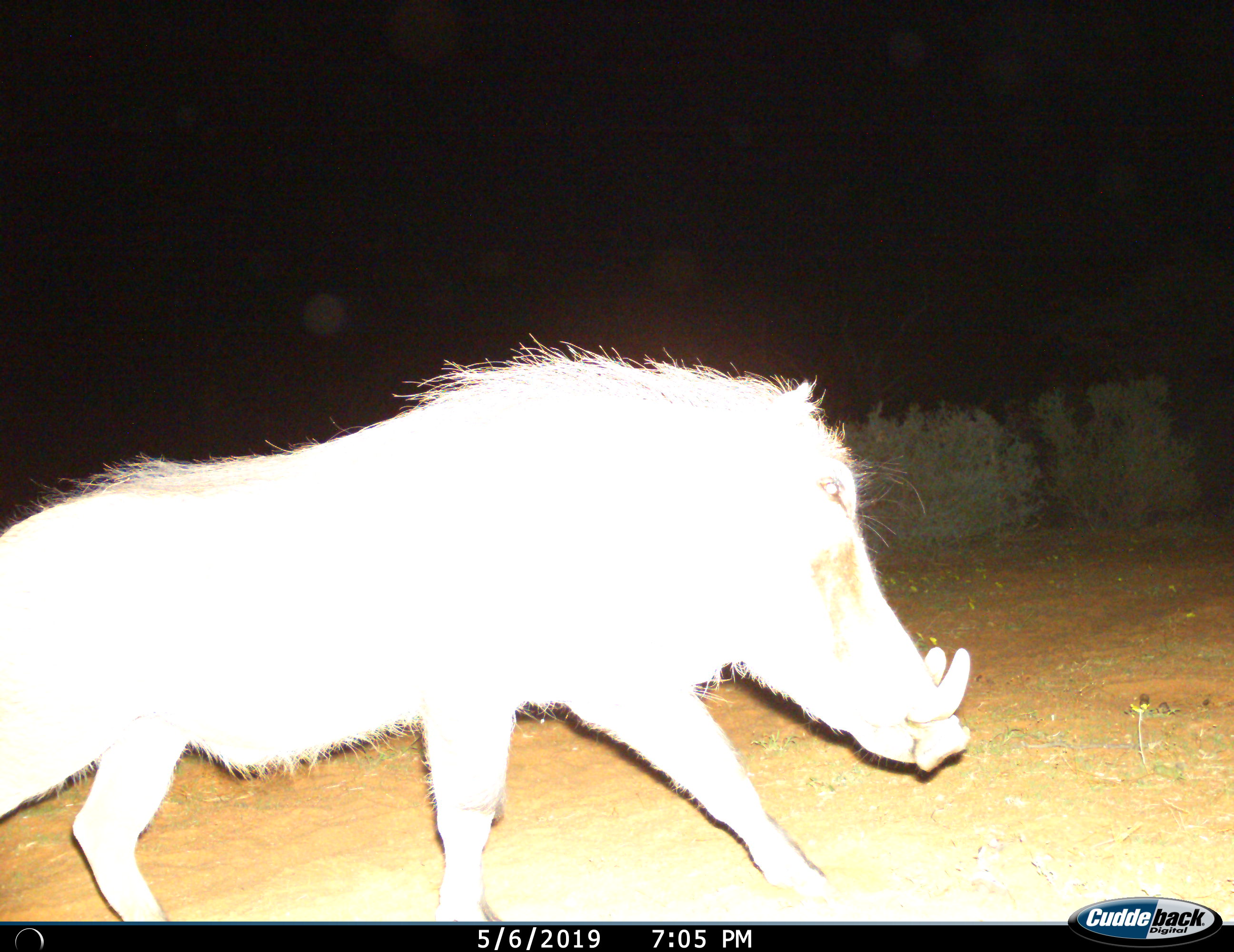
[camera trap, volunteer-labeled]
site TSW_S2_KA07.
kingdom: Animalia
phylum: Chordata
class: Mammalia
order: Artiodactyla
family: Suidae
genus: Phacochoerus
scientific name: Phacochoerus africanus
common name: warthog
Warthog (Phacochoerus africanus), count 1. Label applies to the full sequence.